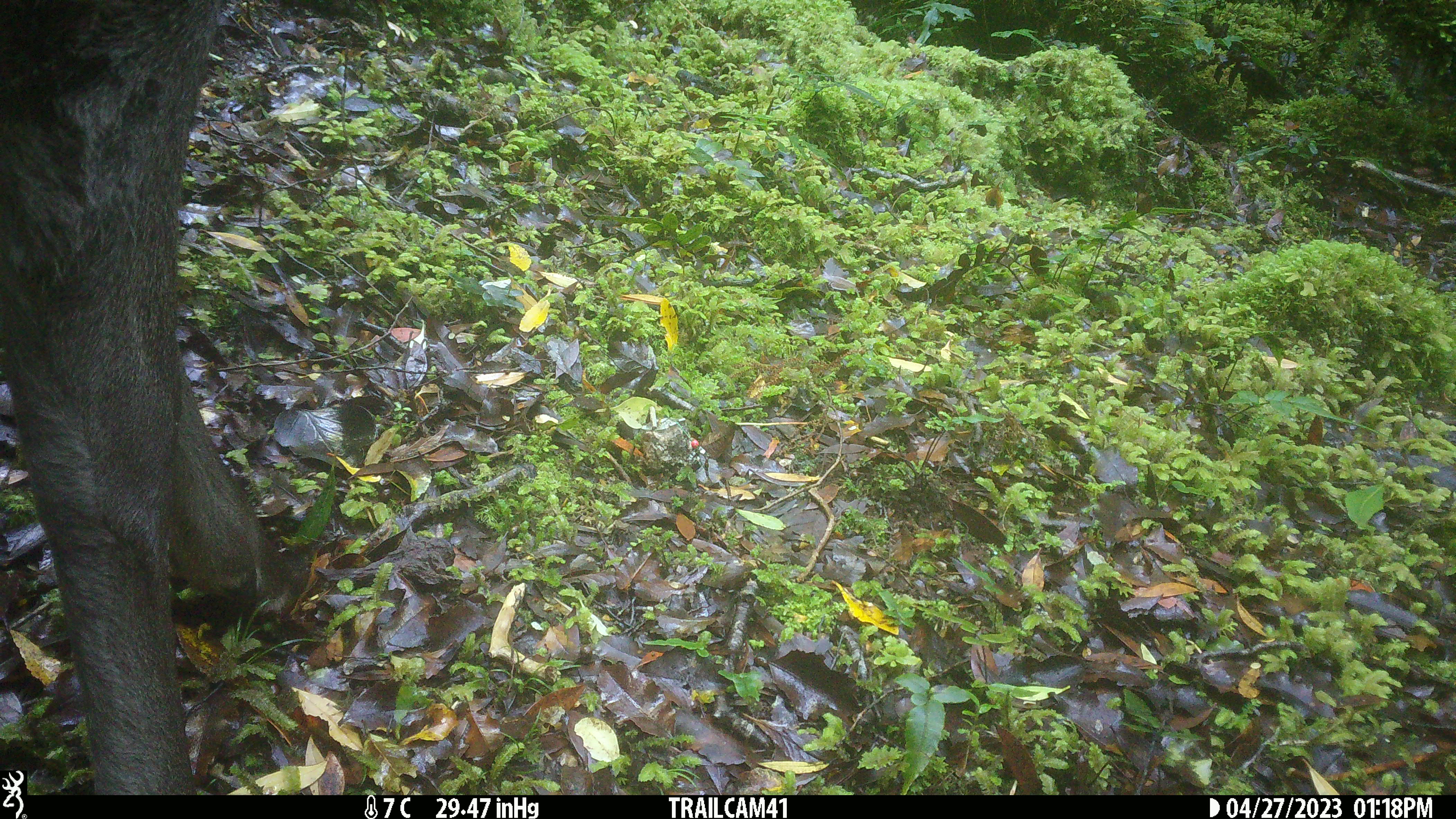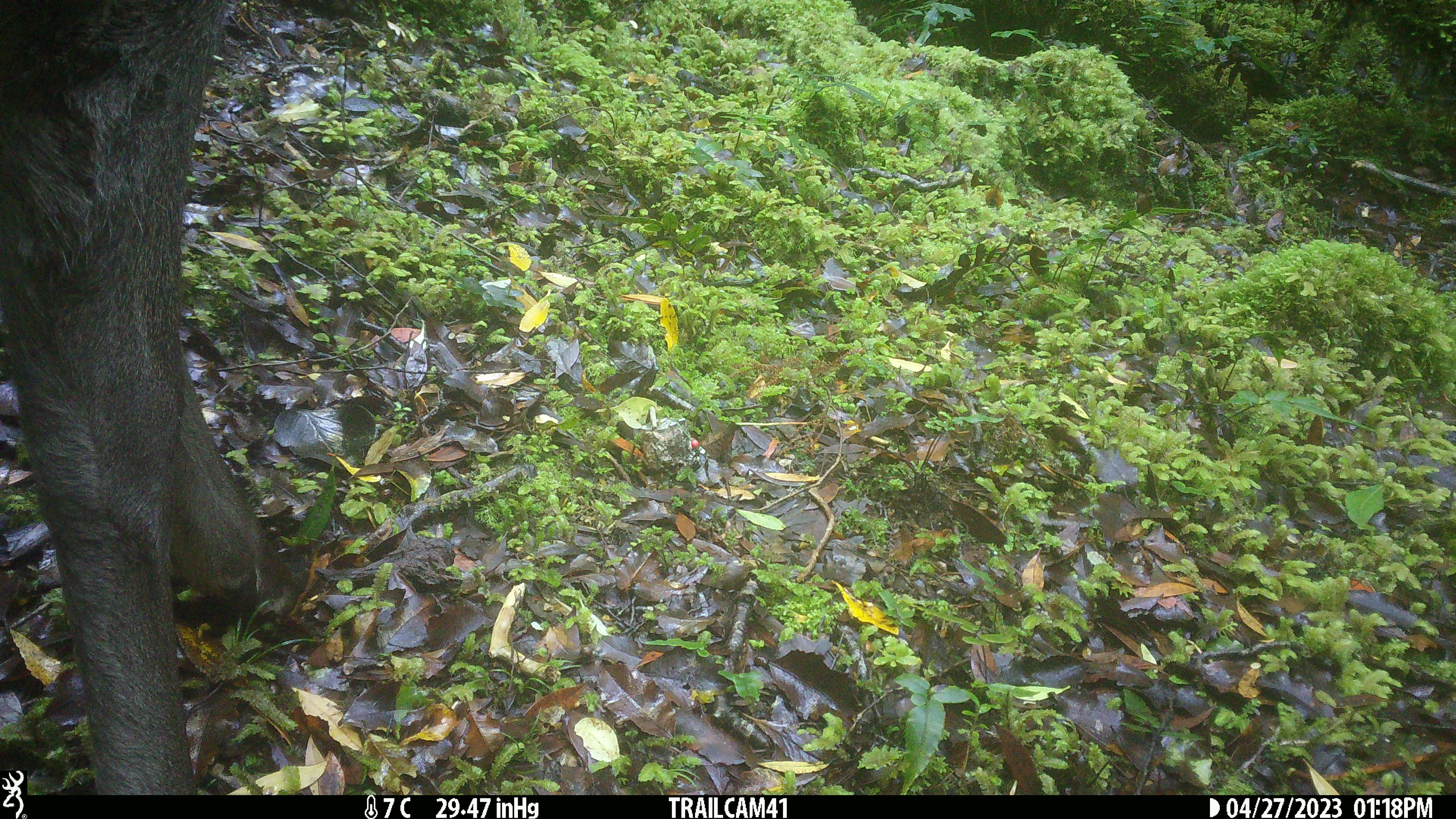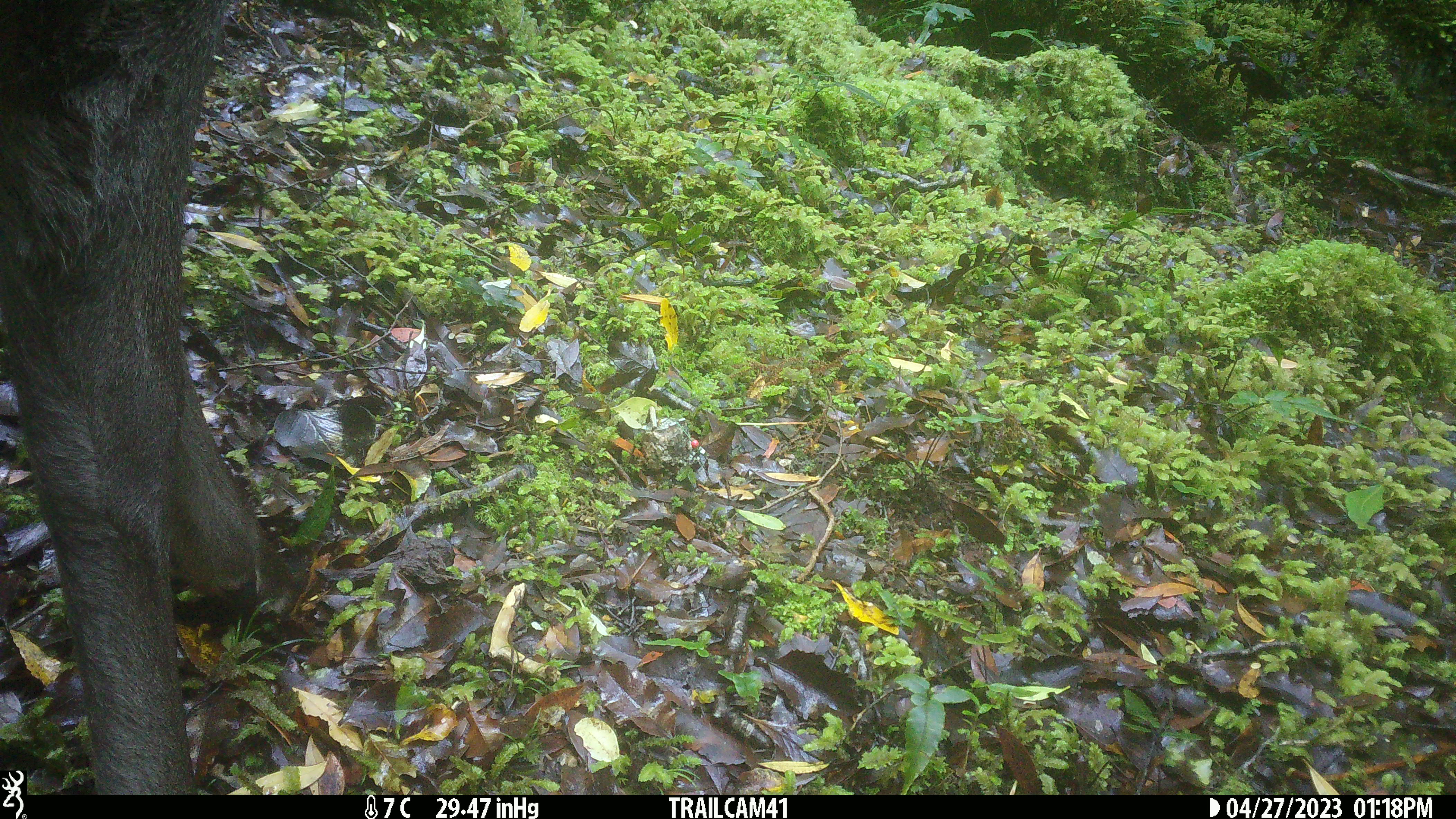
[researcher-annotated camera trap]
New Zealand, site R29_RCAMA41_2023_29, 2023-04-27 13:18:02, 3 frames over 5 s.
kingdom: Animalia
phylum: Chordata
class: Mammalia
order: Artiodactyla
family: Cervidae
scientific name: Cervidae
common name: deer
Deer (Cervidae).